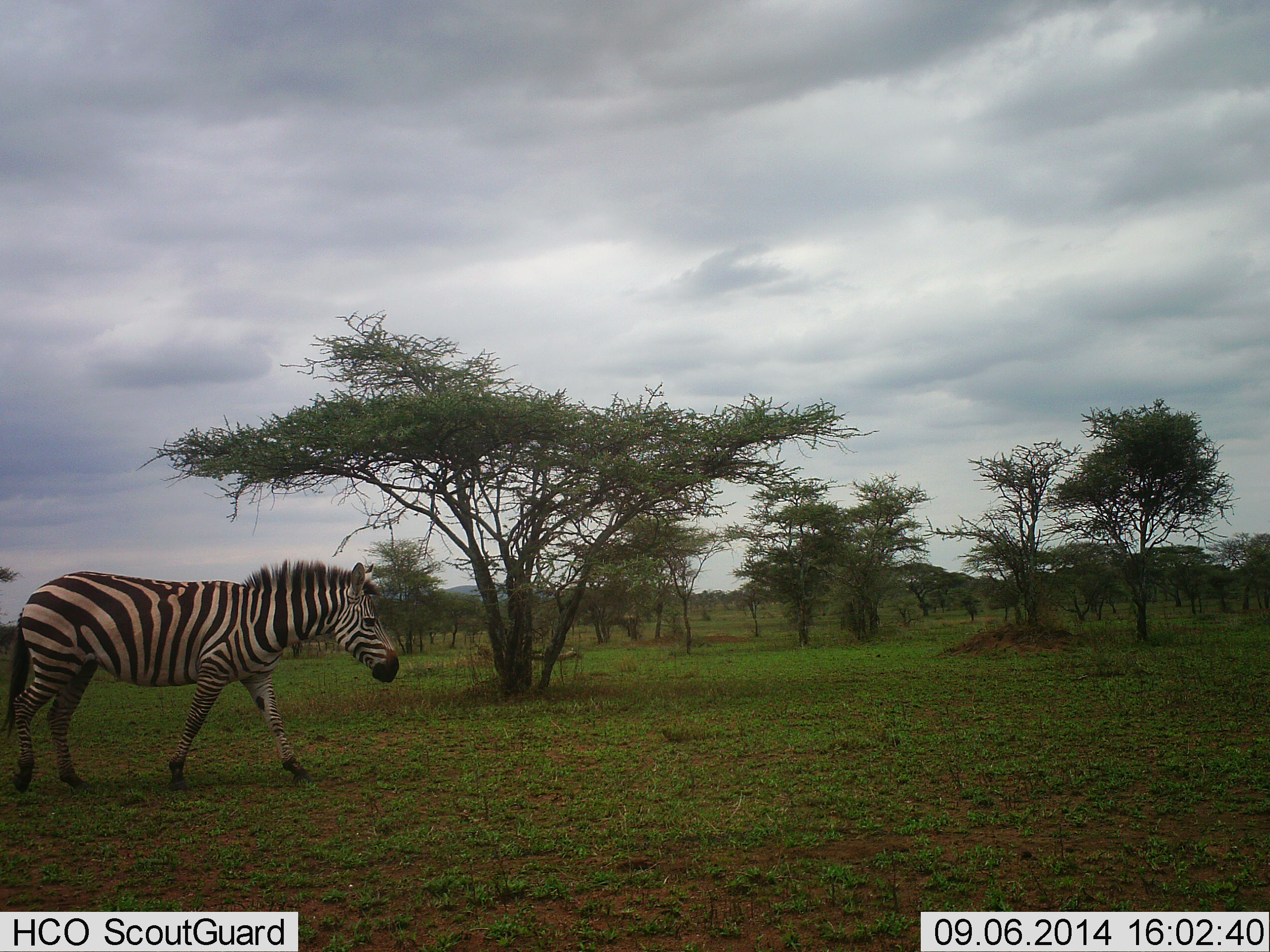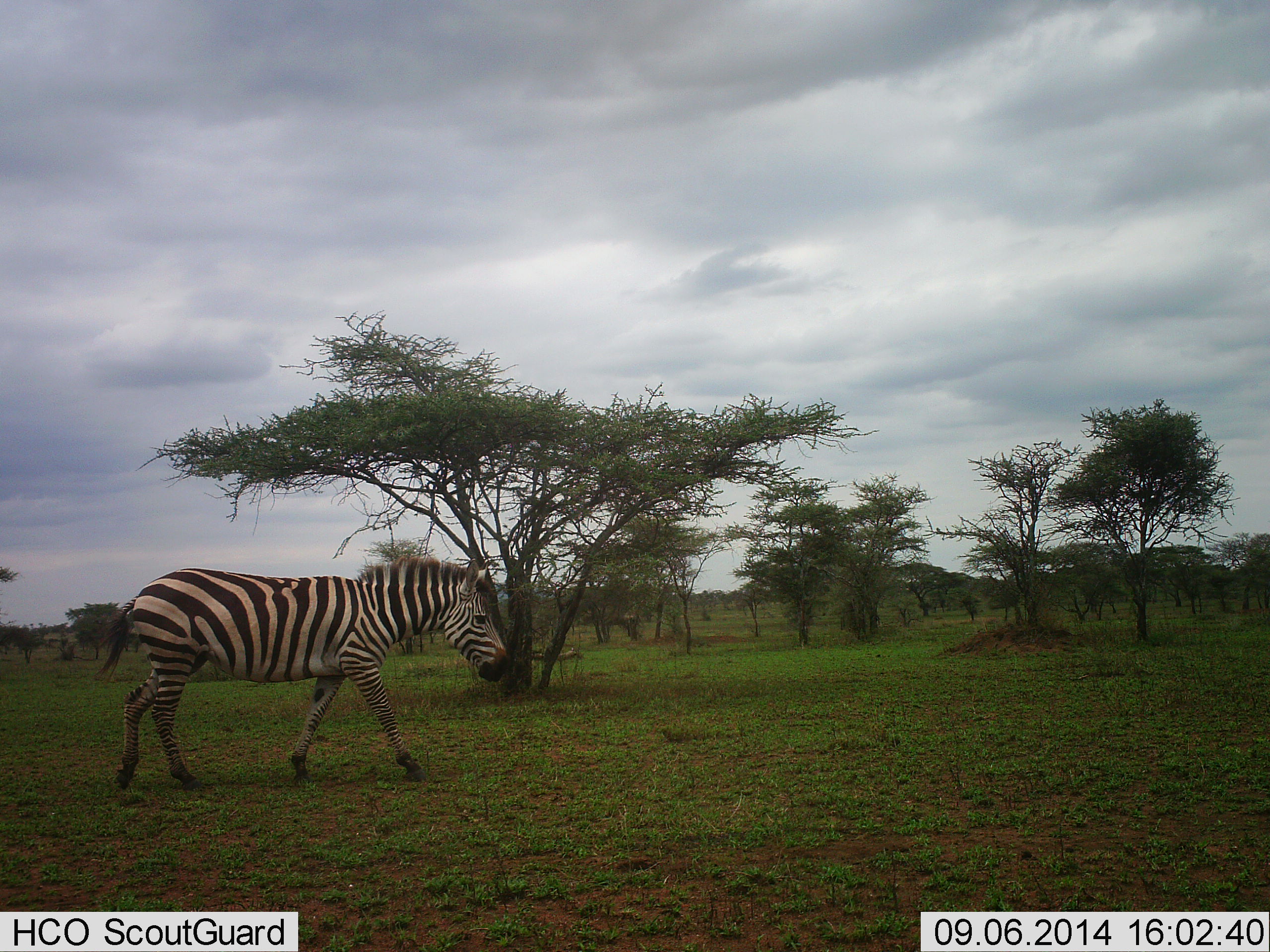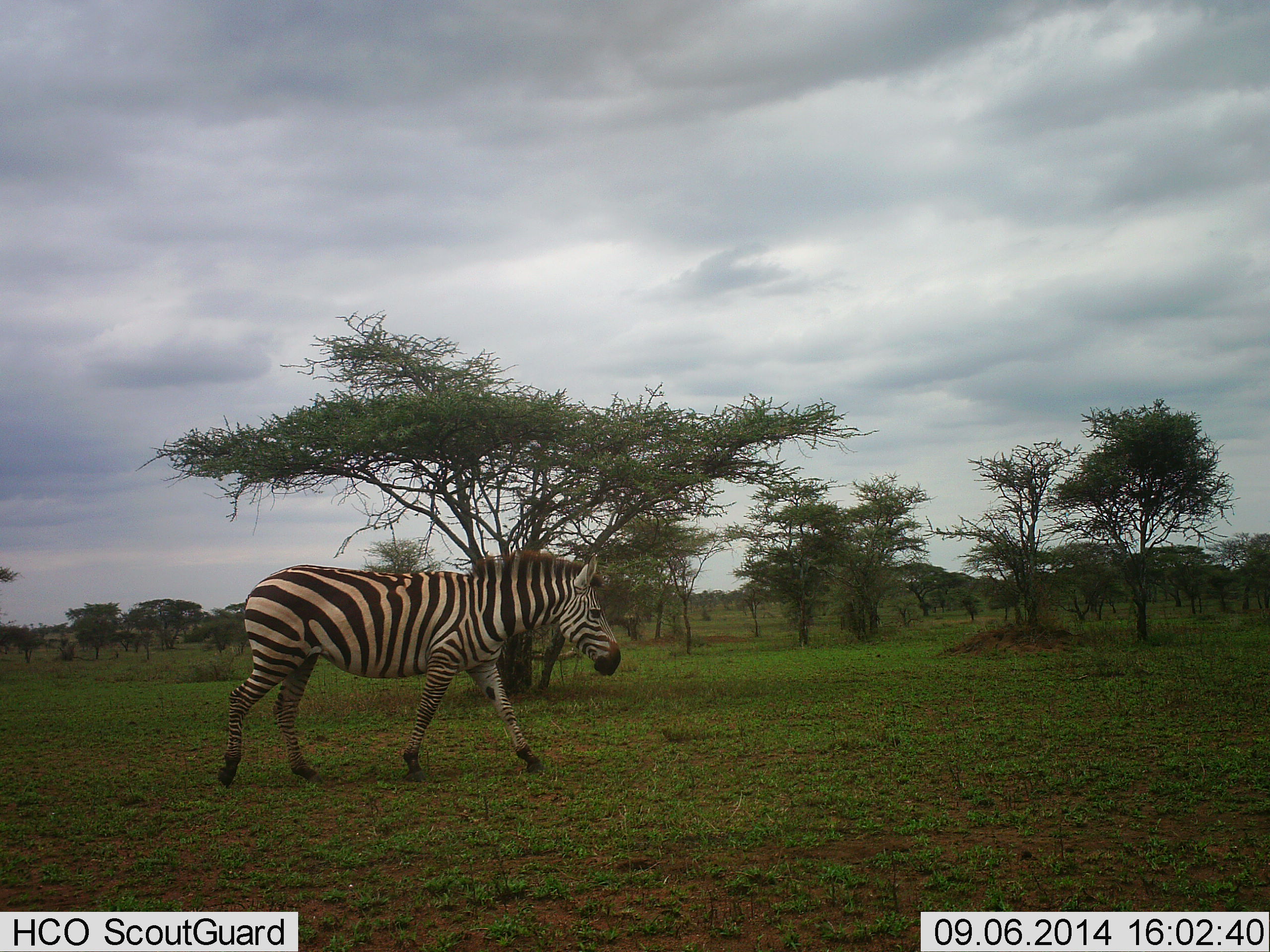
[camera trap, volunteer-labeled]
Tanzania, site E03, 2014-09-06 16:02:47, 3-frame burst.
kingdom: Animalia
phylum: Chordata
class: Mammalia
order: Perissodactyla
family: Equidae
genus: Equus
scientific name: Equus quagga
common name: plains zebra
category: zebra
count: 1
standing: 10%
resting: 0%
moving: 90%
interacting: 0%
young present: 0%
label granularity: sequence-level